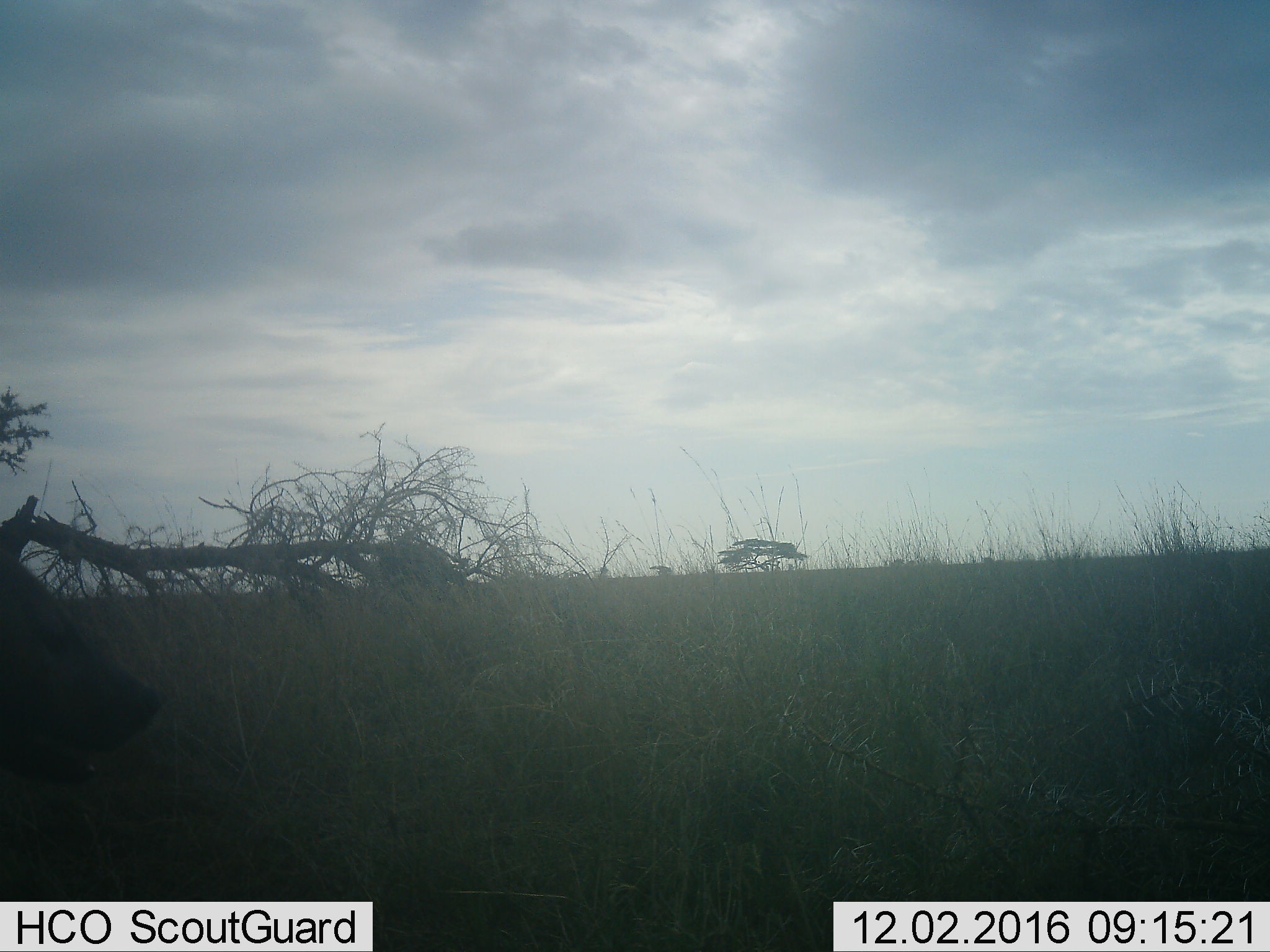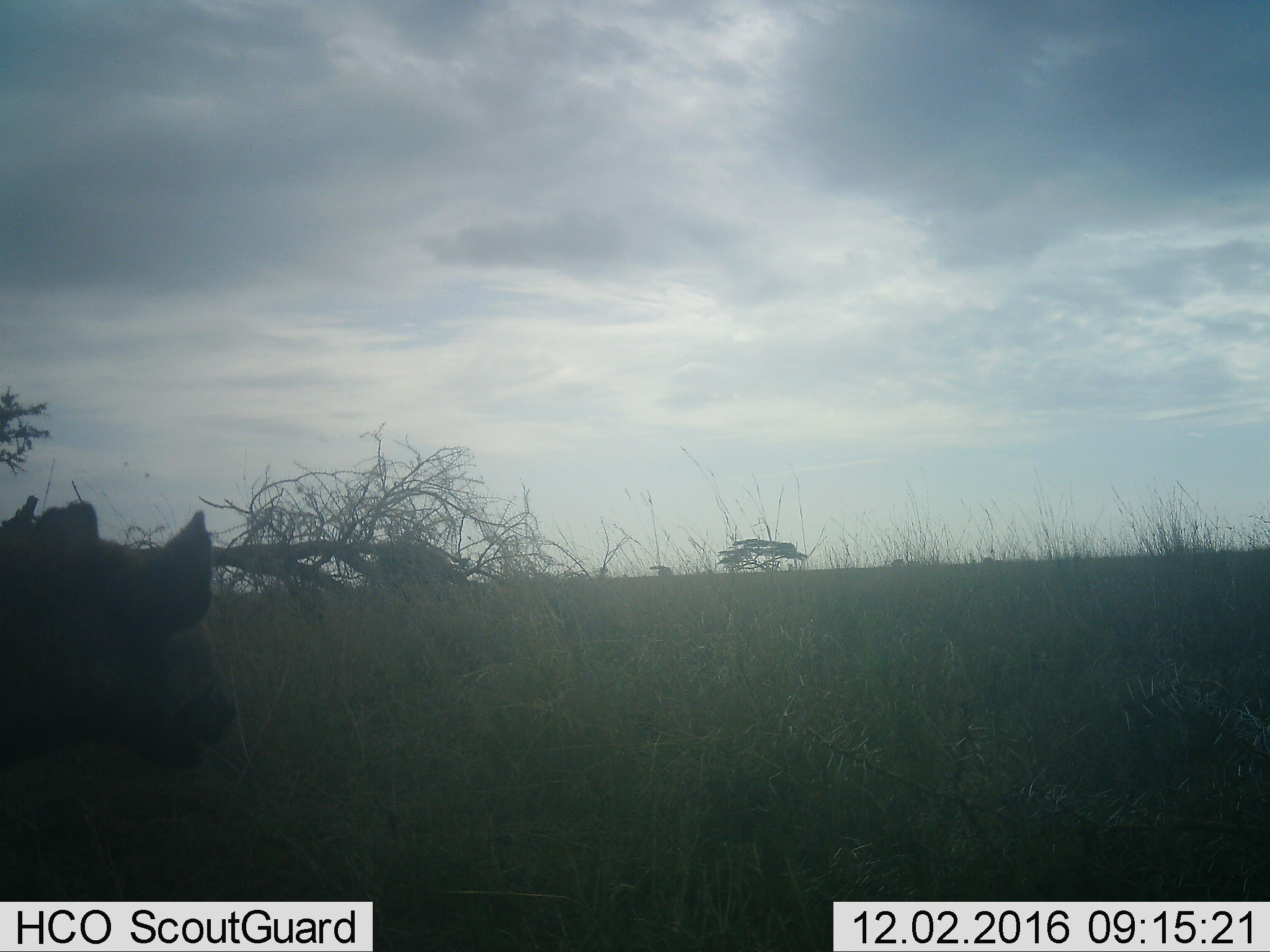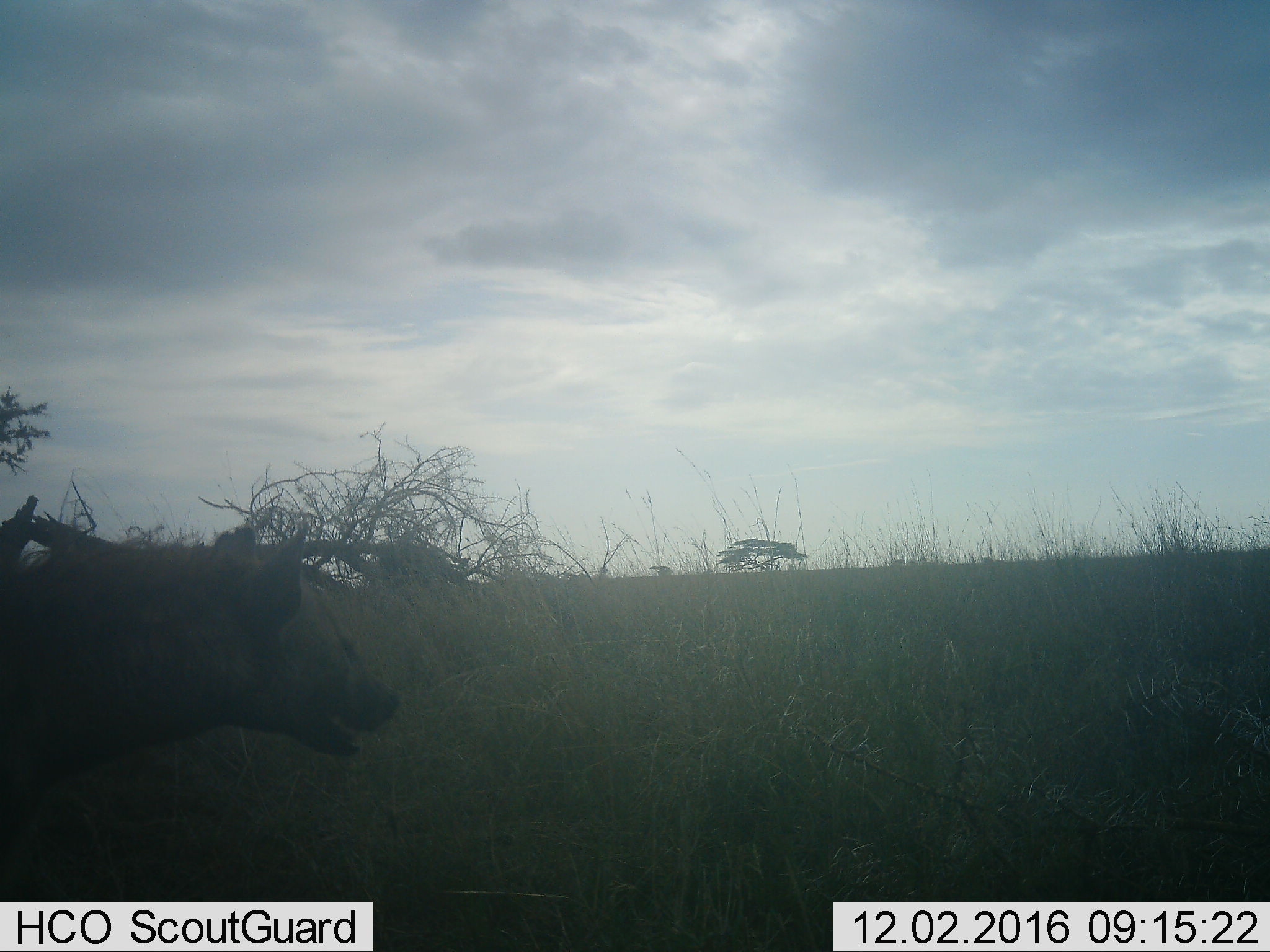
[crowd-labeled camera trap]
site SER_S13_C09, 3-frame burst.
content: unidentified animal